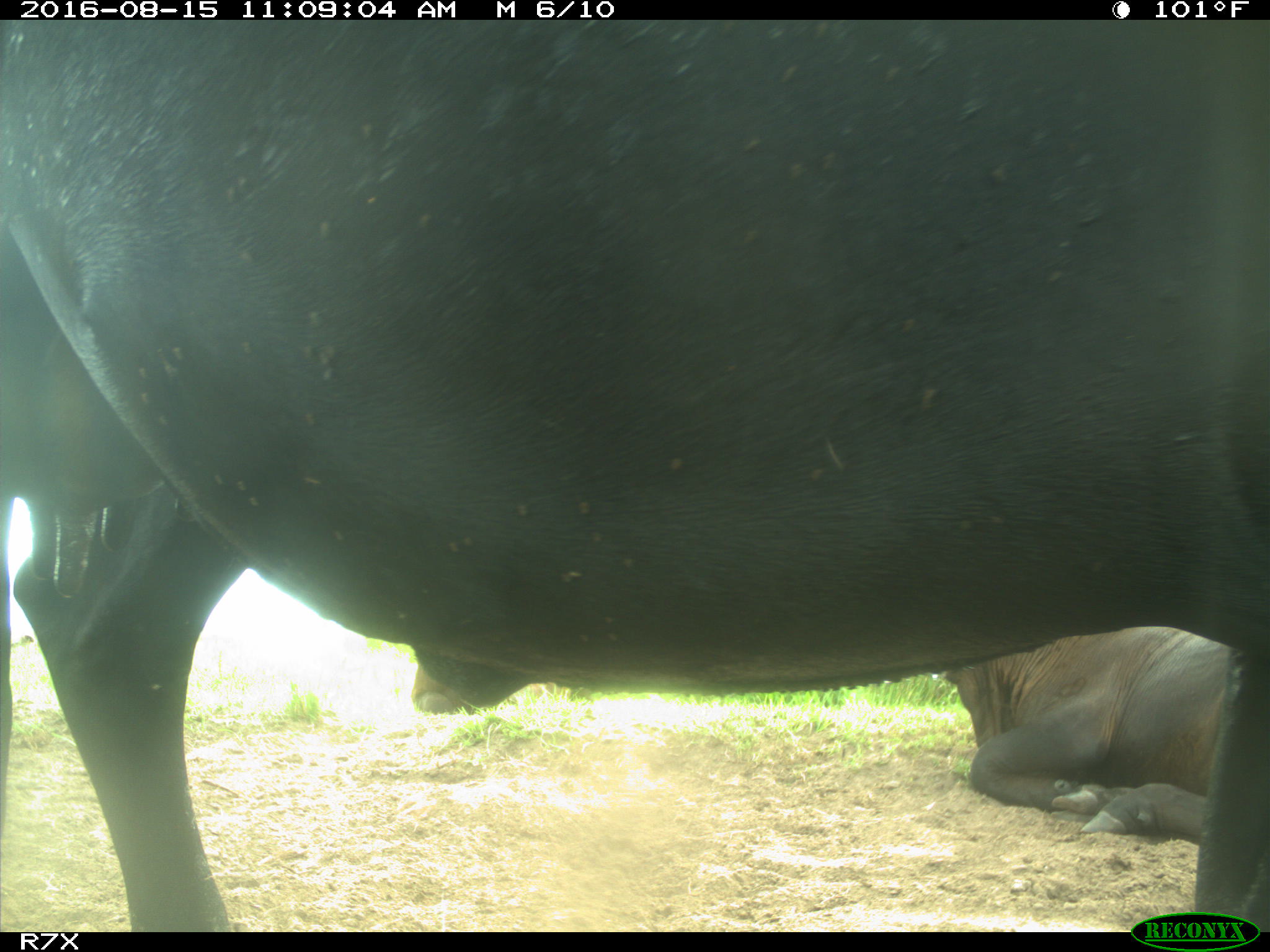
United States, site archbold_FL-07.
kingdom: Animalia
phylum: Chordata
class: Mammalia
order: Artiodactyla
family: Bovidae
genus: Bos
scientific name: Bos taurus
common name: domestic cow